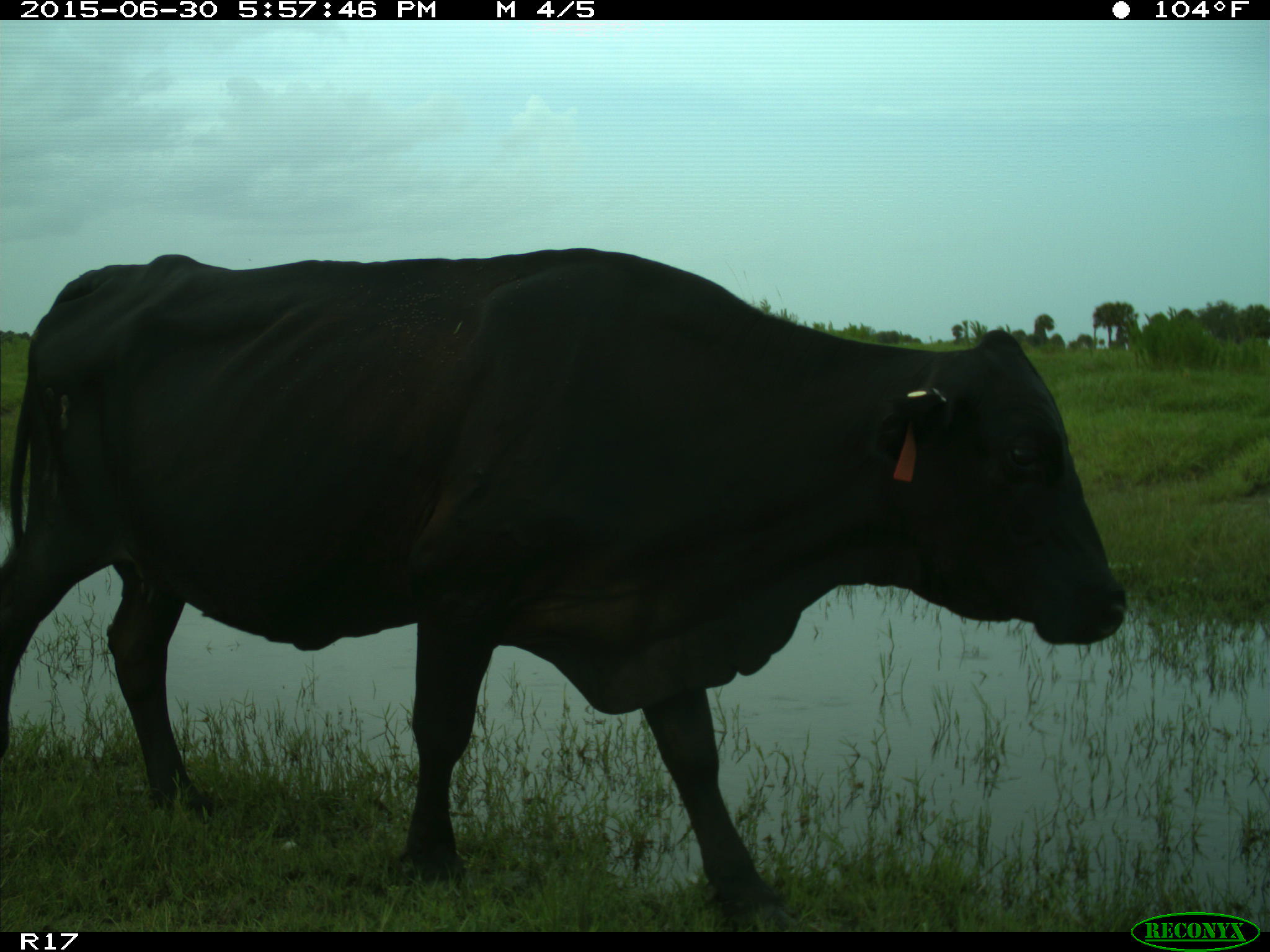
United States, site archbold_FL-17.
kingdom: Animalia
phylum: Chordata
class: Mammalia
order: Artiodactyla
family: Bovidae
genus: Bos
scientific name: Bos taurus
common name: domestic cow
Bos taurus (domestic cow).